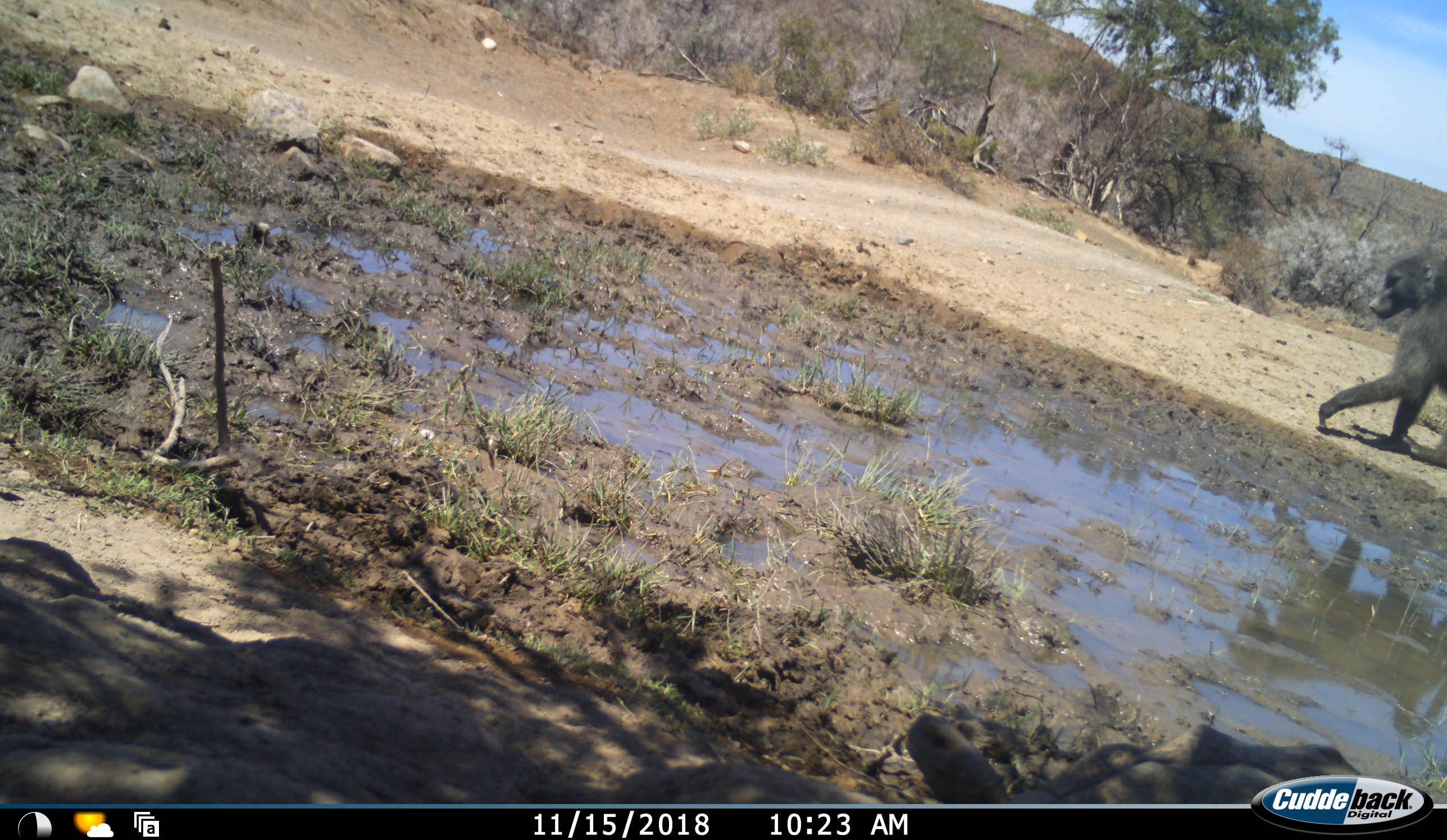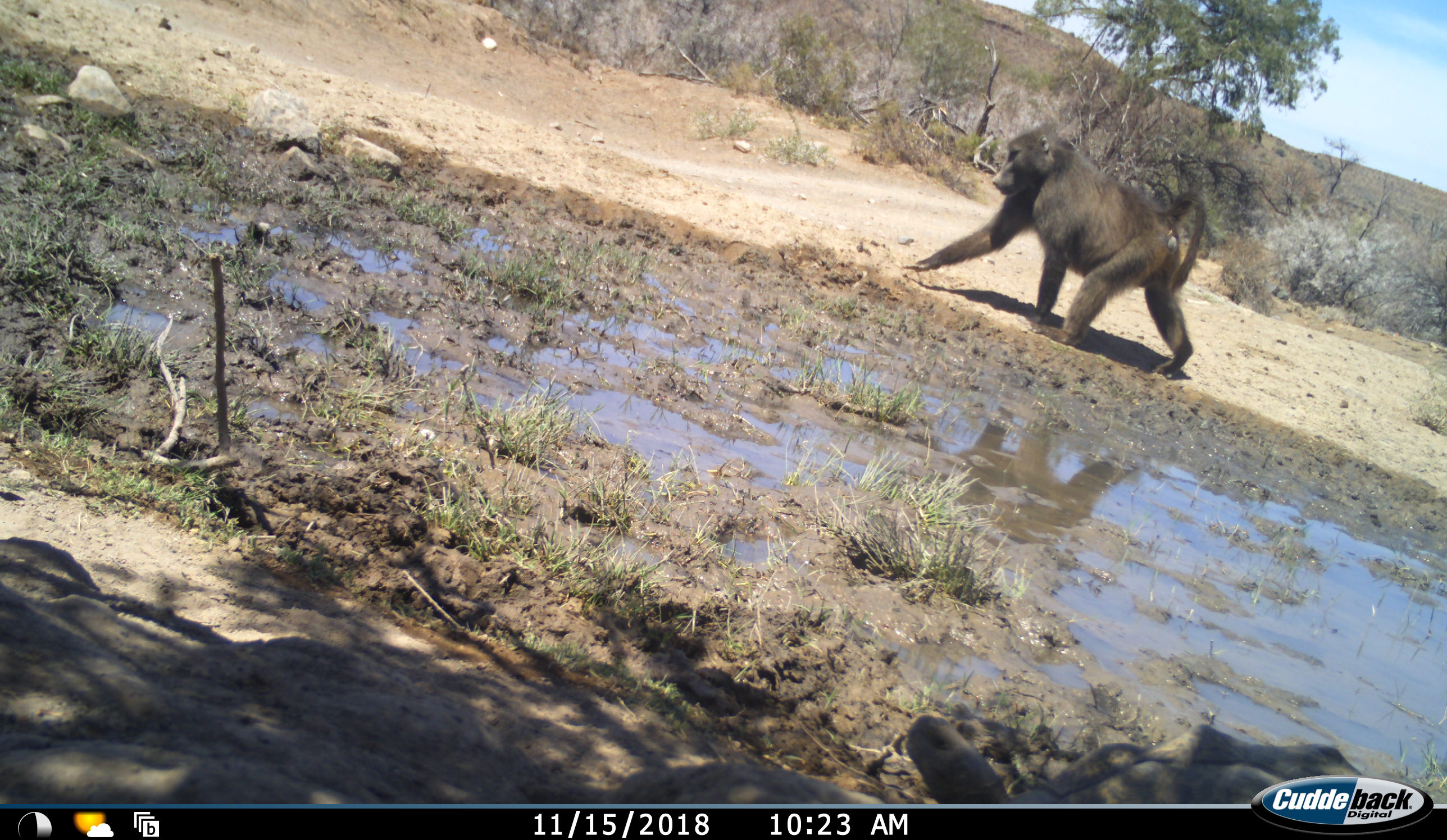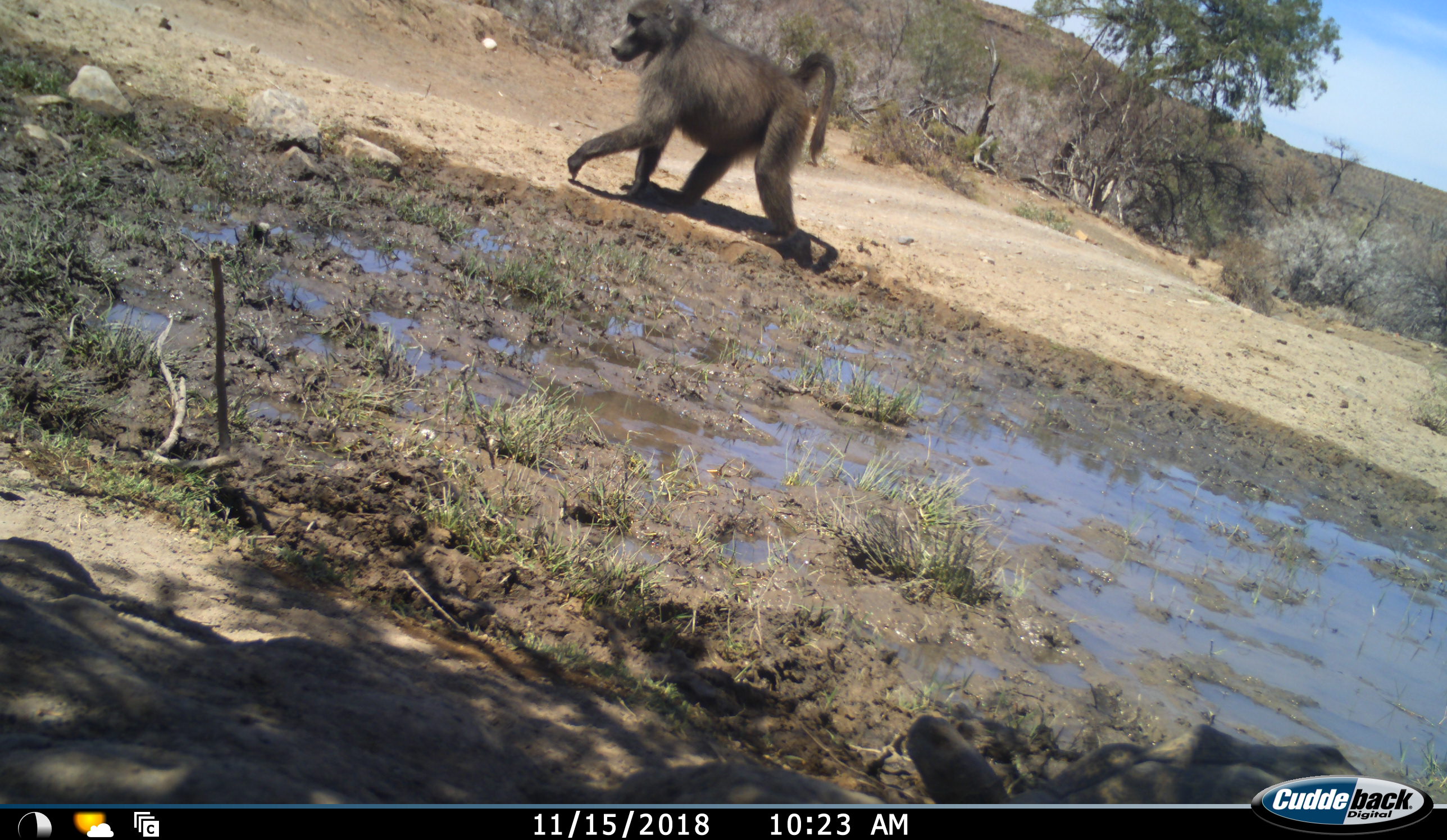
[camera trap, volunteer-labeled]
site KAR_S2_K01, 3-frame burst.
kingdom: Animalia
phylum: Chordata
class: Mammalia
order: Primates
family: Cercopithecidae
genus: Papio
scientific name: Papio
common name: baboon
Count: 1.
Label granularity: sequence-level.